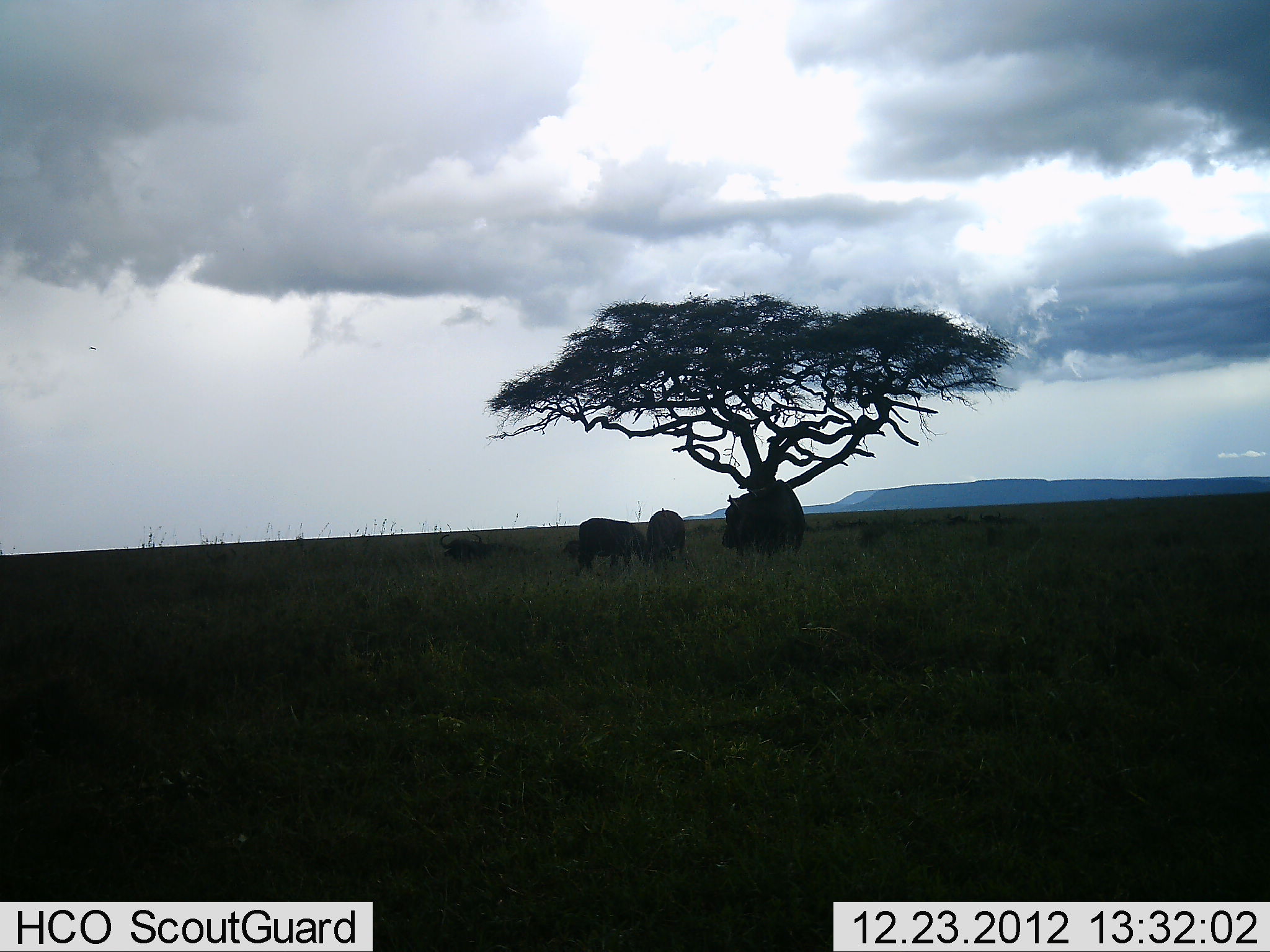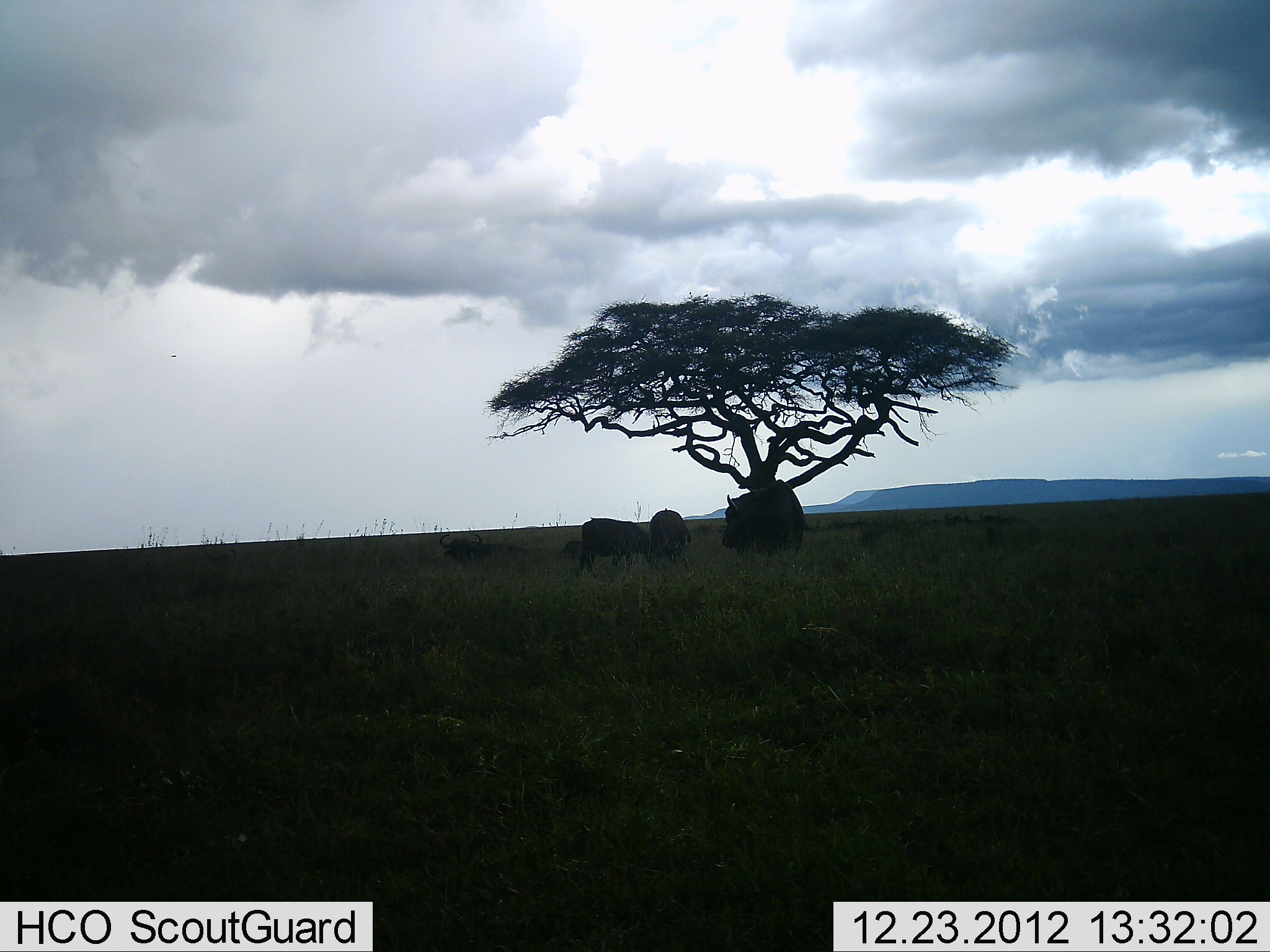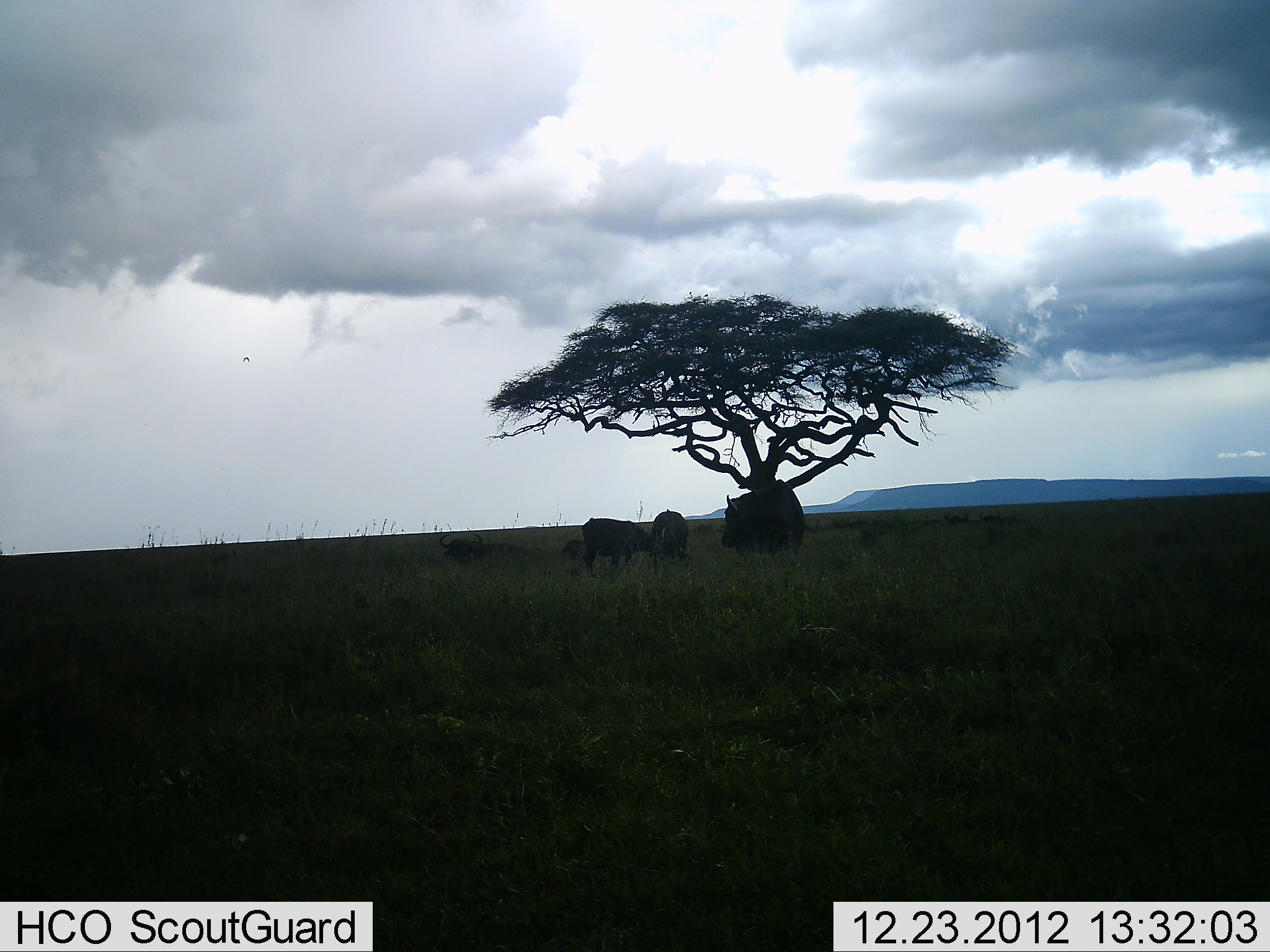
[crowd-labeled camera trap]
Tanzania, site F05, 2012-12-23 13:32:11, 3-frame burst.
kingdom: Animalia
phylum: Chordata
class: Mammalia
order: Artiodactyla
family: Bovidae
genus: Syncerus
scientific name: Syncerus caffer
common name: cape buffalo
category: buffalo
Buffalo (cape buffalo) (Syncerus caffer), count 5. Behavior (volunteer vote fractions): standing 100%, resting 60%, moving 10%, interacting 20%. Young present (vote fraction): 10%. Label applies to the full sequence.